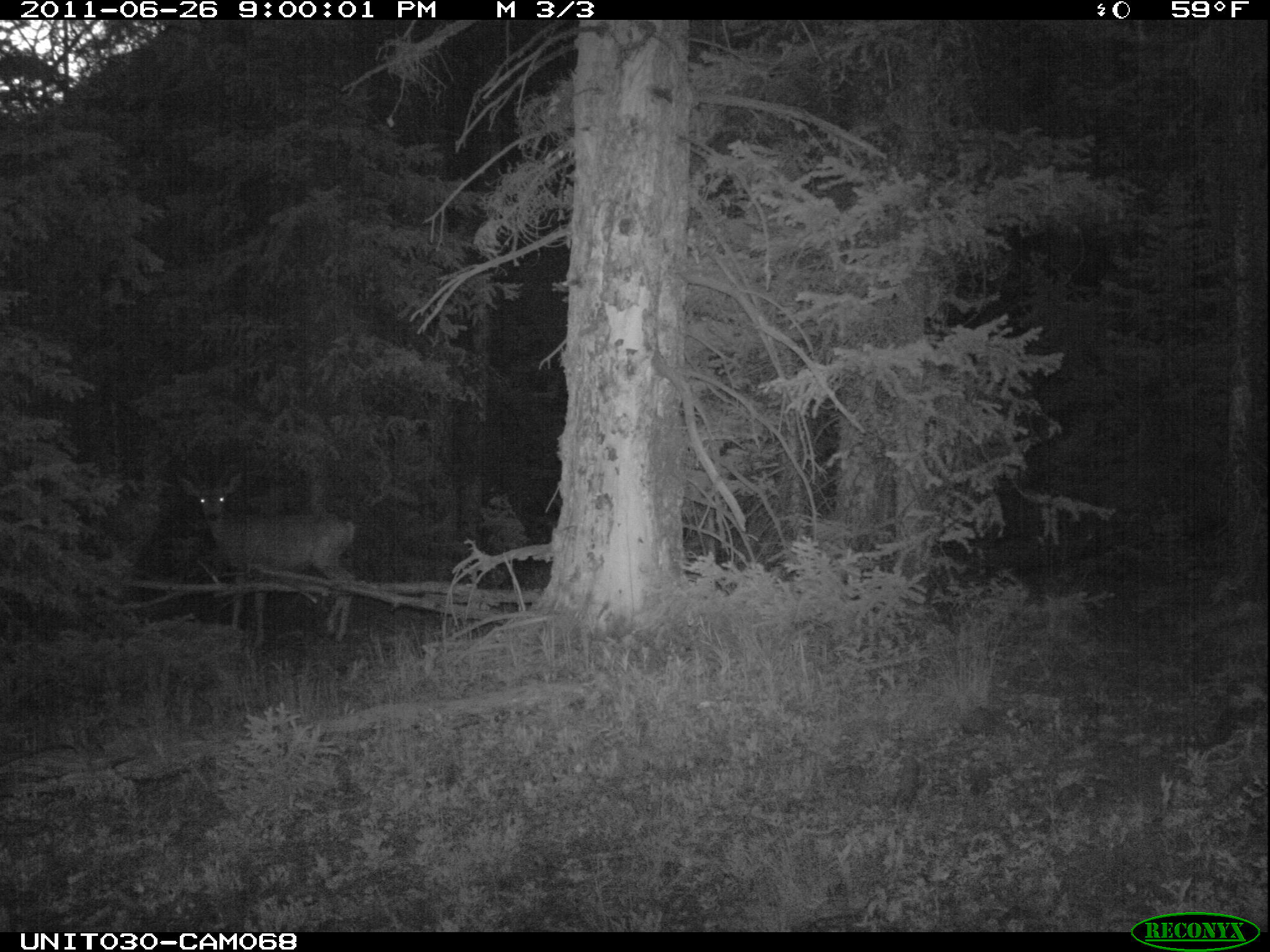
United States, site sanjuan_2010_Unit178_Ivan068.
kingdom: Animalia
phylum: Chordata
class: Mammalia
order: Artiodactyla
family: Cervidae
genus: Odocoileus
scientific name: Odocoileus hemionus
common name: mule deer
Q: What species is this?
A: Odocoileus hemionus (mule deer).